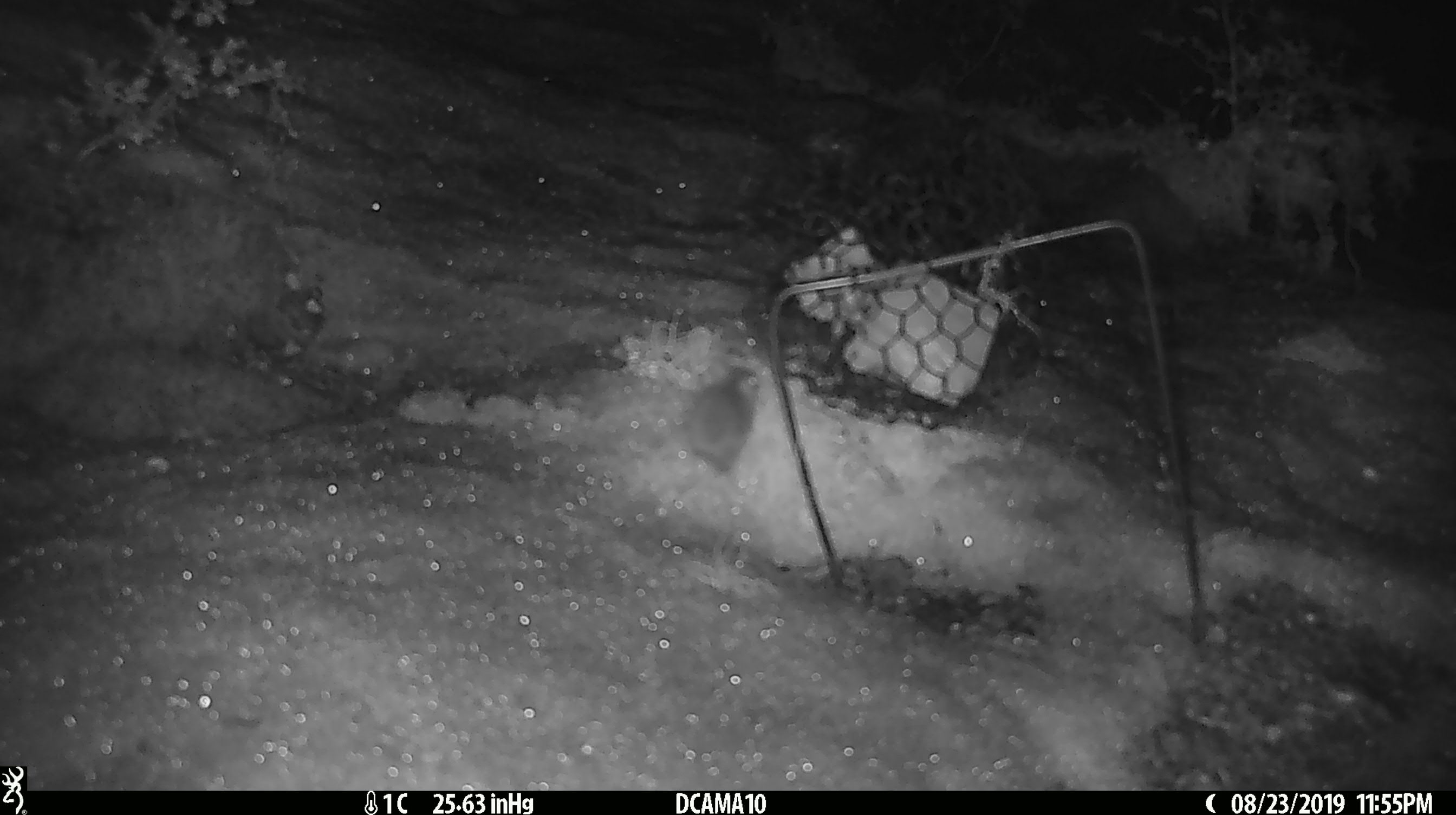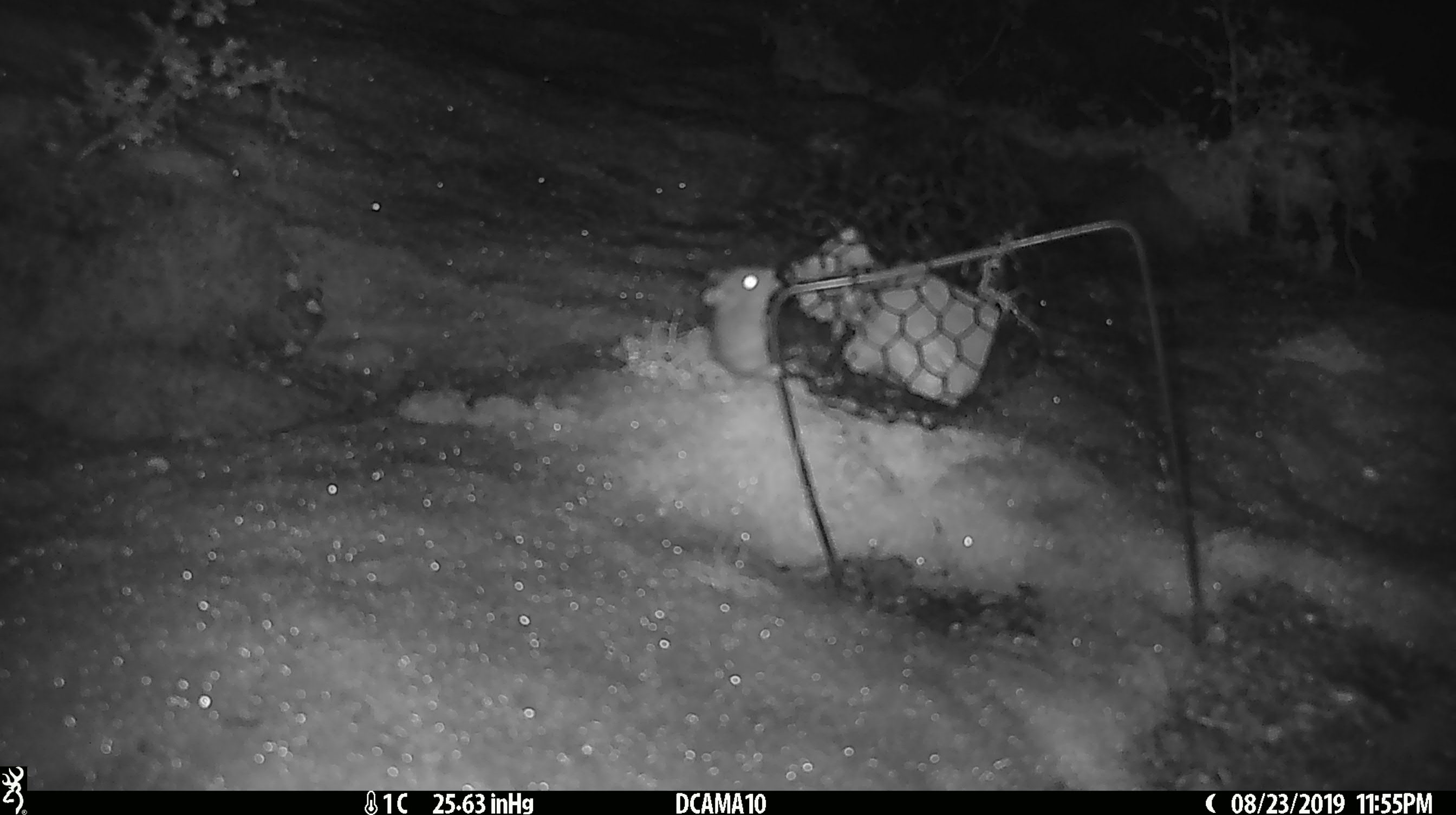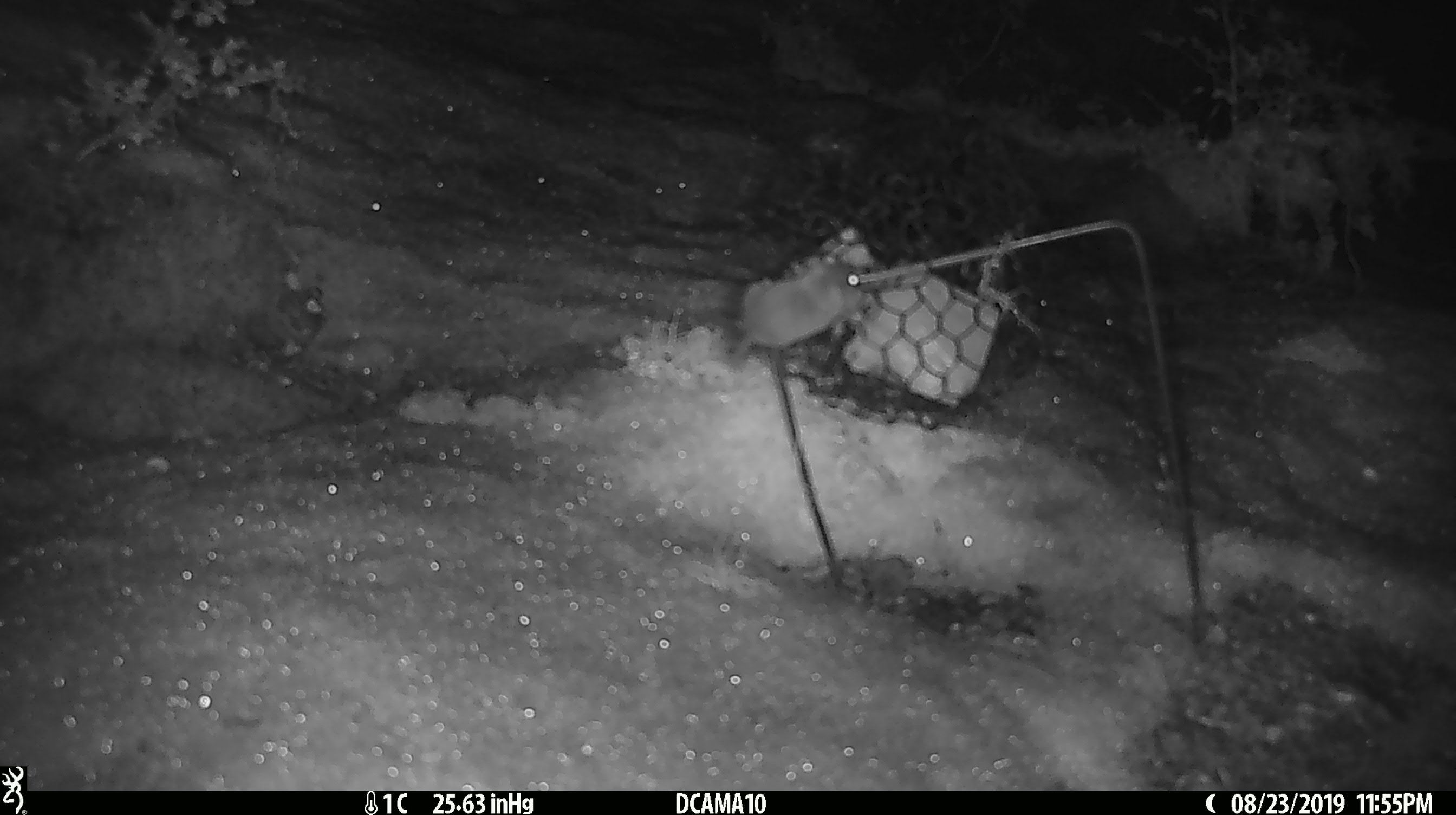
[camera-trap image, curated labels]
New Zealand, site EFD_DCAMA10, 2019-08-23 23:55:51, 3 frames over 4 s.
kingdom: Animalia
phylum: Chordata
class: Mammalia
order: Rodentia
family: Muridae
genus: Mus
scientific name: Mus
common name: mouse